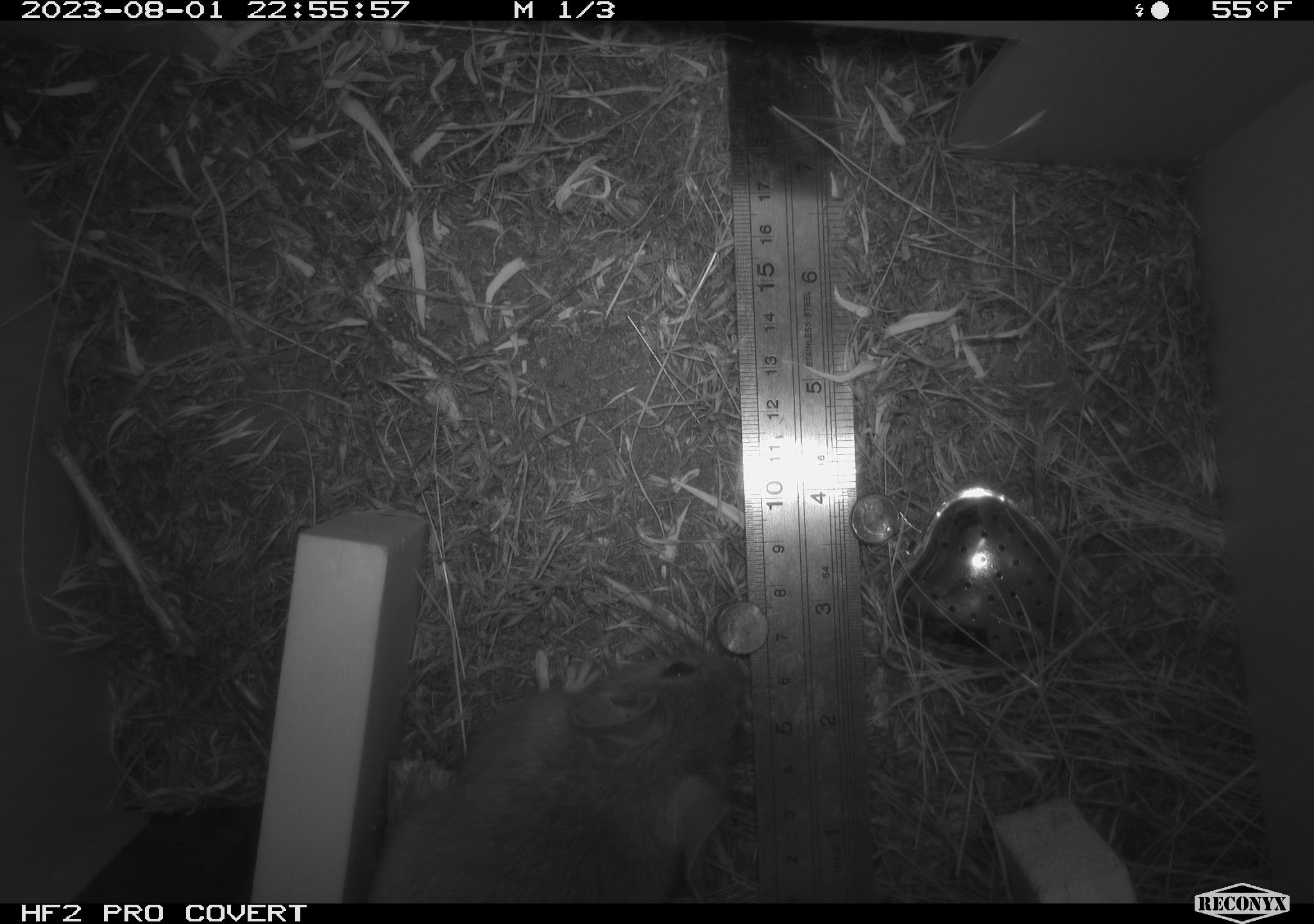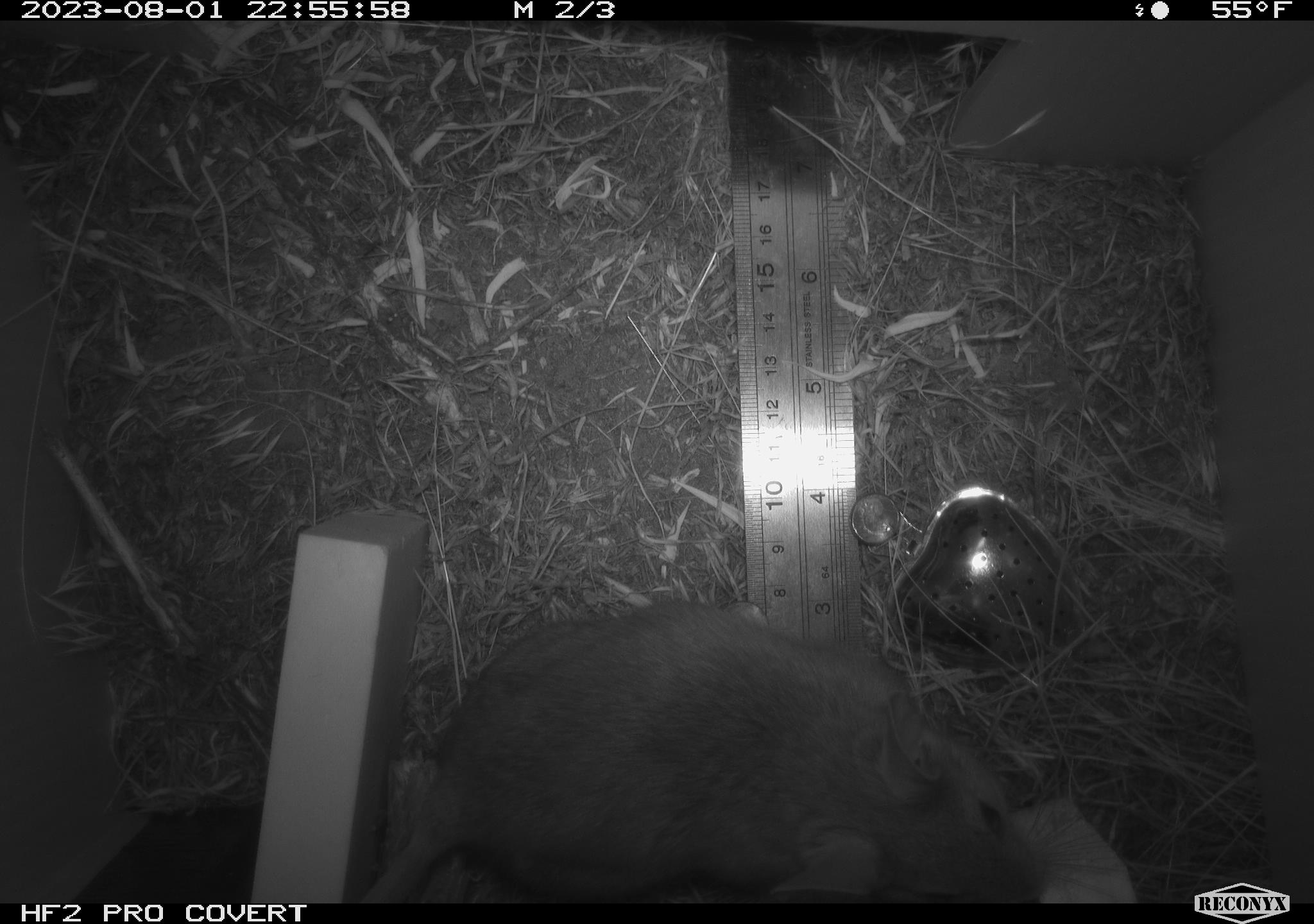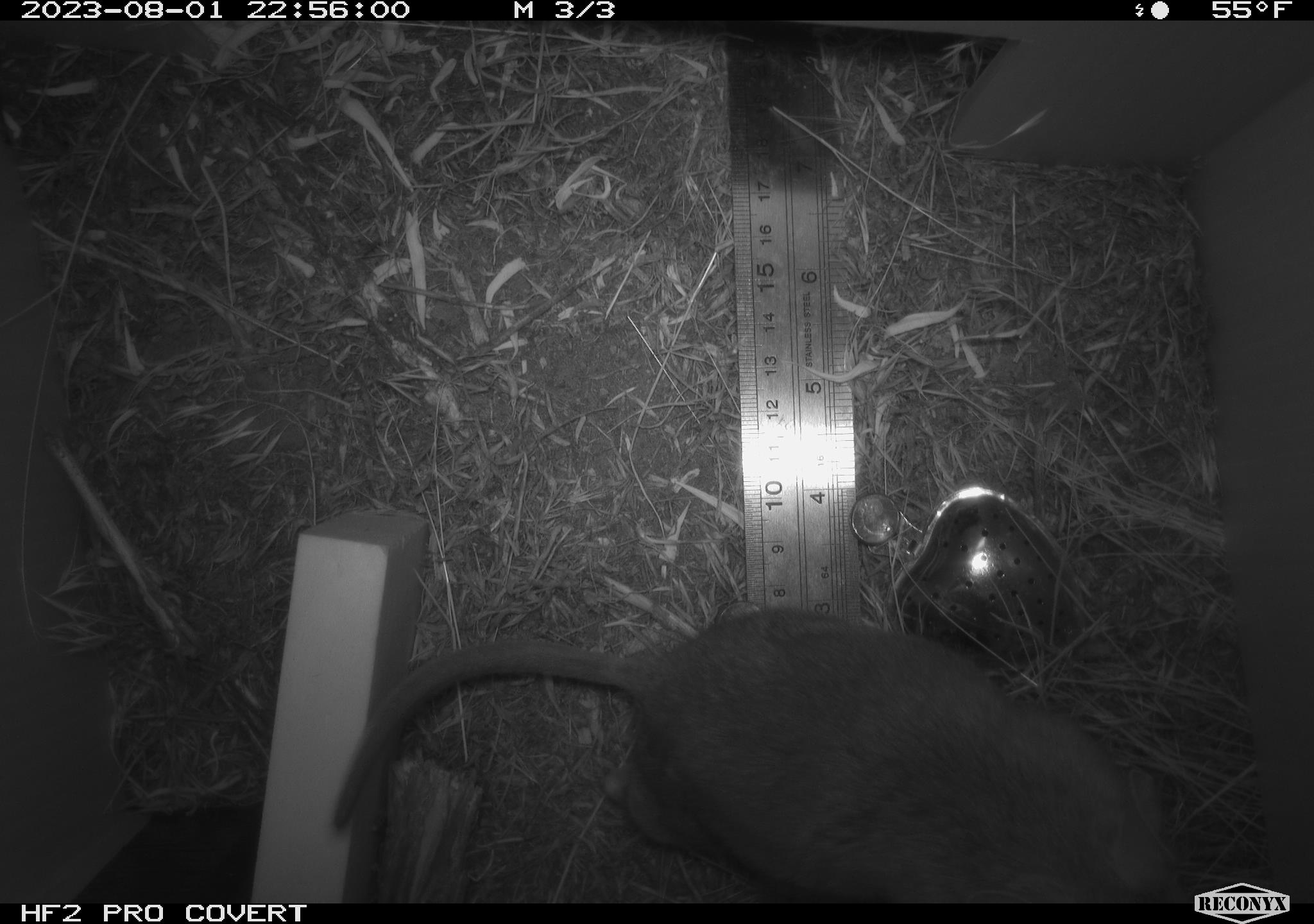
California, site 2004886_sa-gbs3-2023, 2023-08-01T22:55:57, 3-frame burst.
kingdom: Animalia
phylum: Chordata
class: Mammalia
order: Rodentia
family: Cricetidae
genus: Neotoma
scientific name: Neotoma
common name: pack rat or woodrat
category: neotoma species